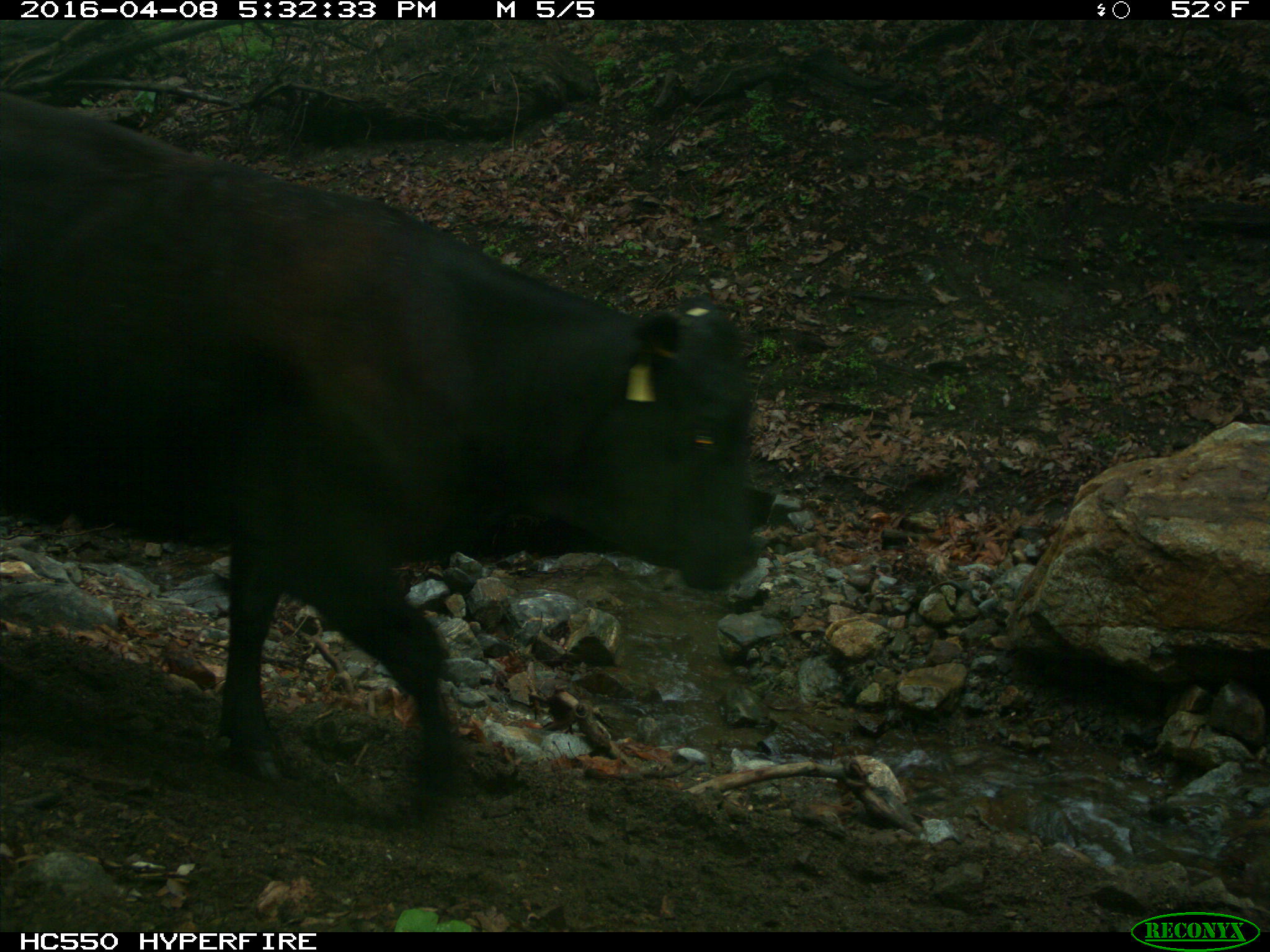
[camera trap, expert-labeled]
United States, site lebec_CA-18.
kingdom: Animalia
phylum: Chordata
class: Mammalia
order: Artiodactyla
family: Bovidae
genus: Bos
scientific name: Bos taurus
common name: domestic cow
Bos taurus (domestic cow).